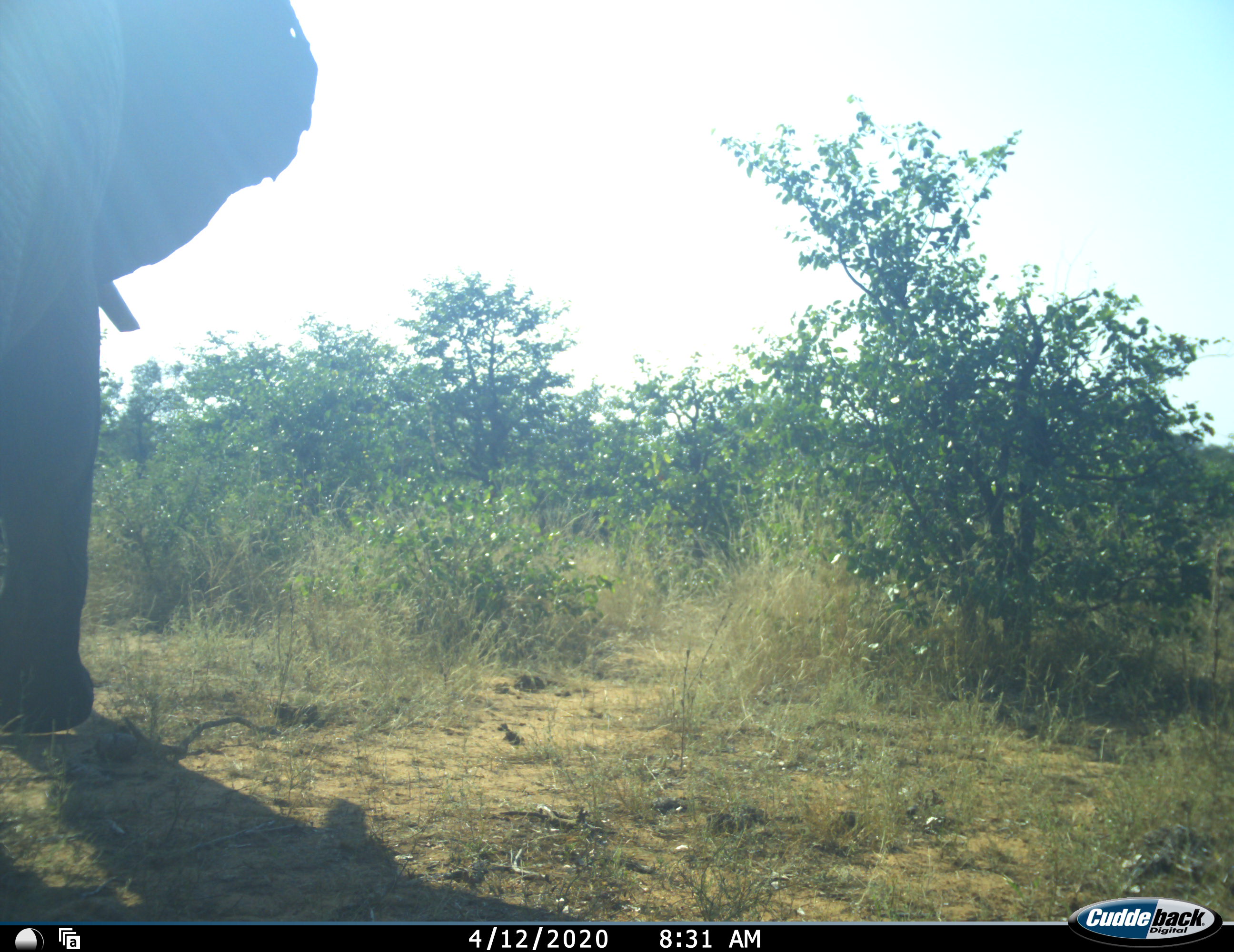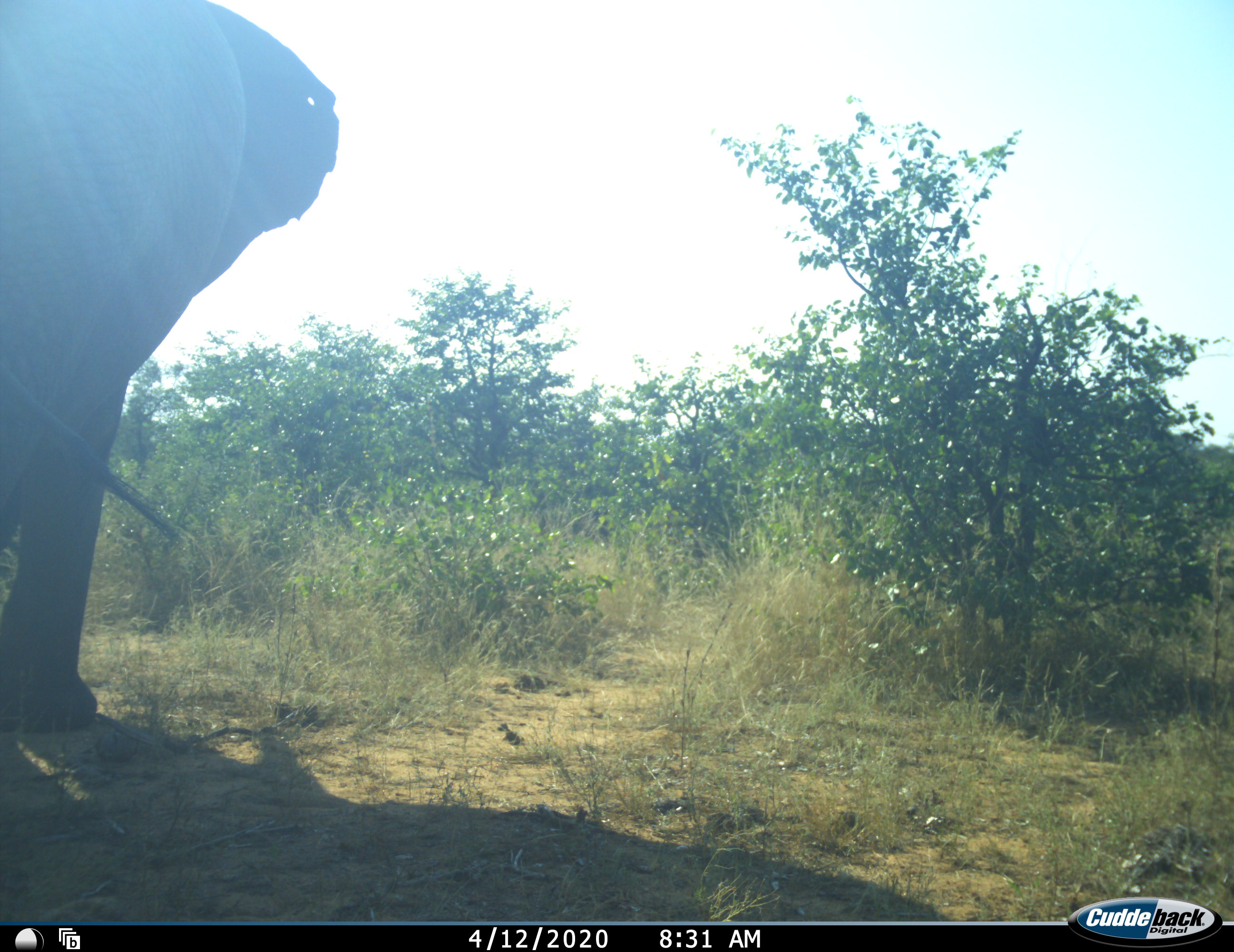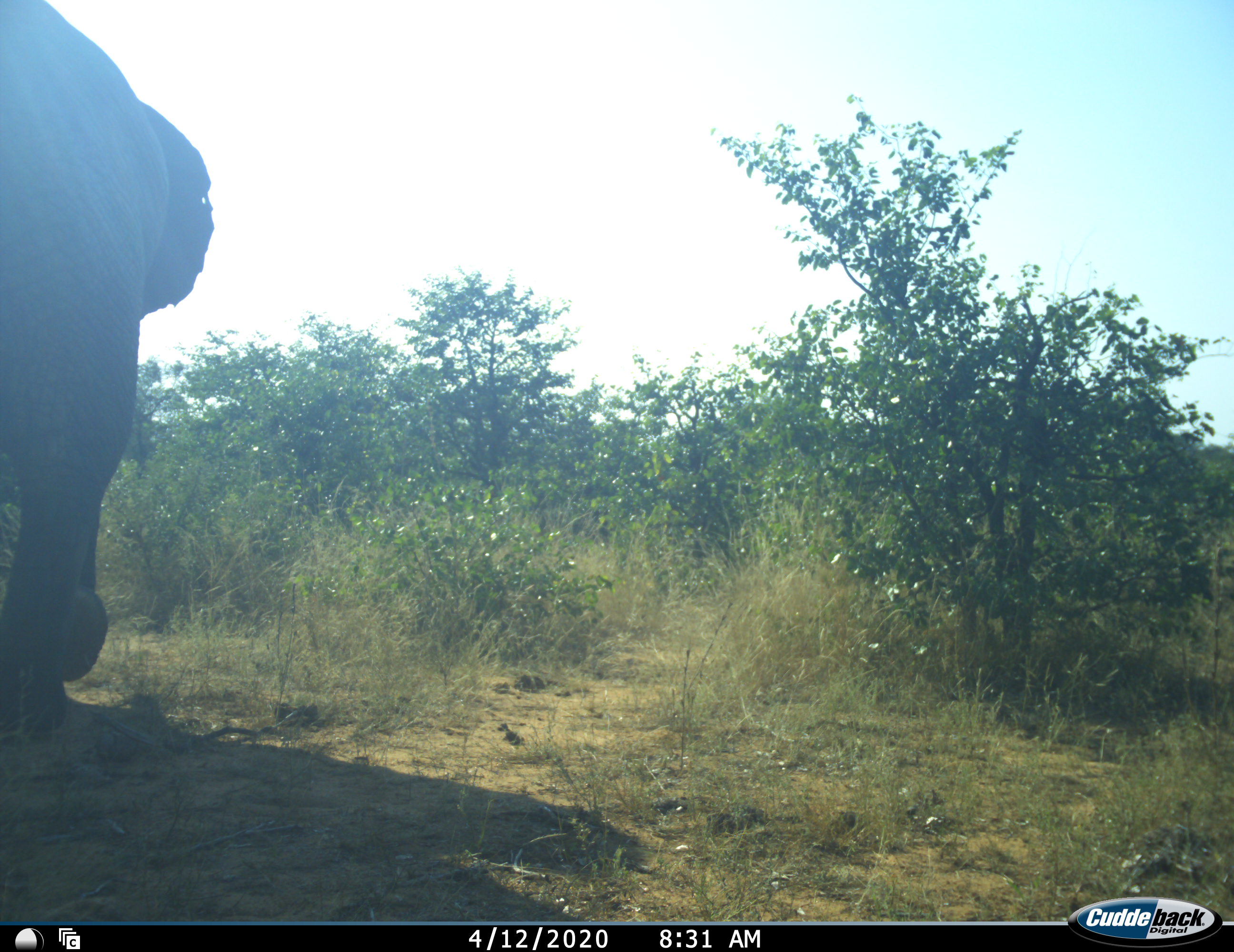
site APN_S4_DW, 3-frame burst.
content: unidentified animal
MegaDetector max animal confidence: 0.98